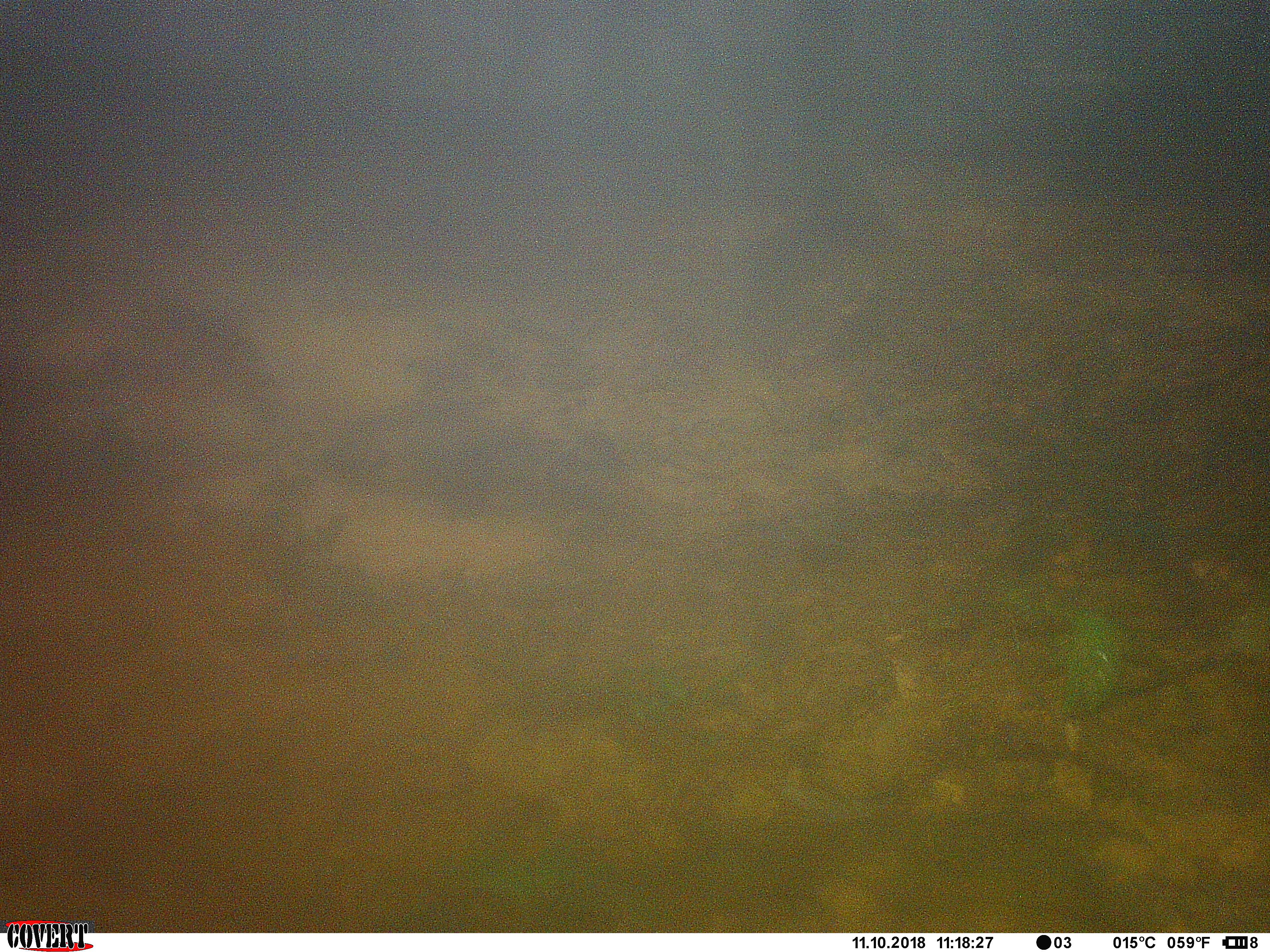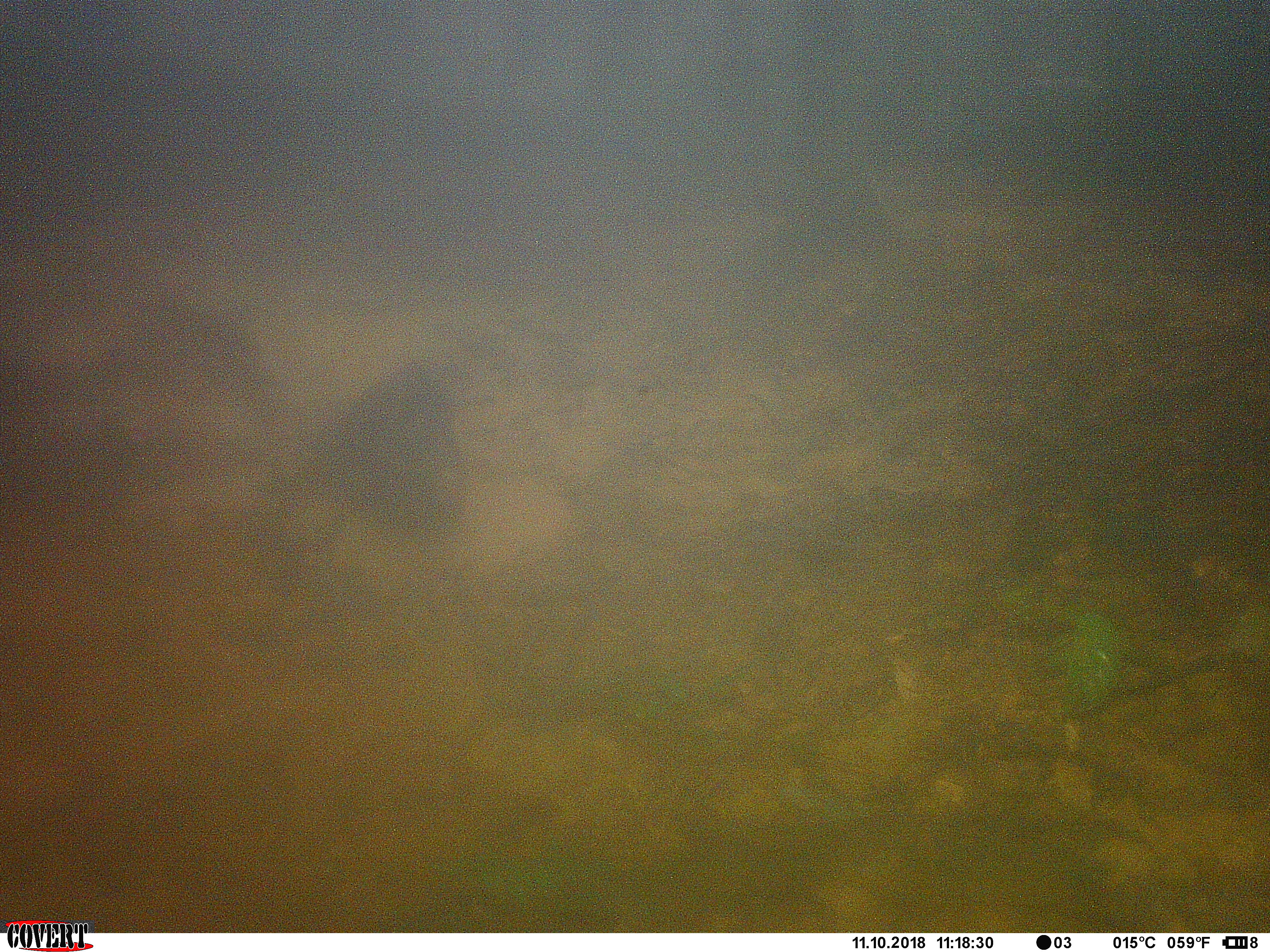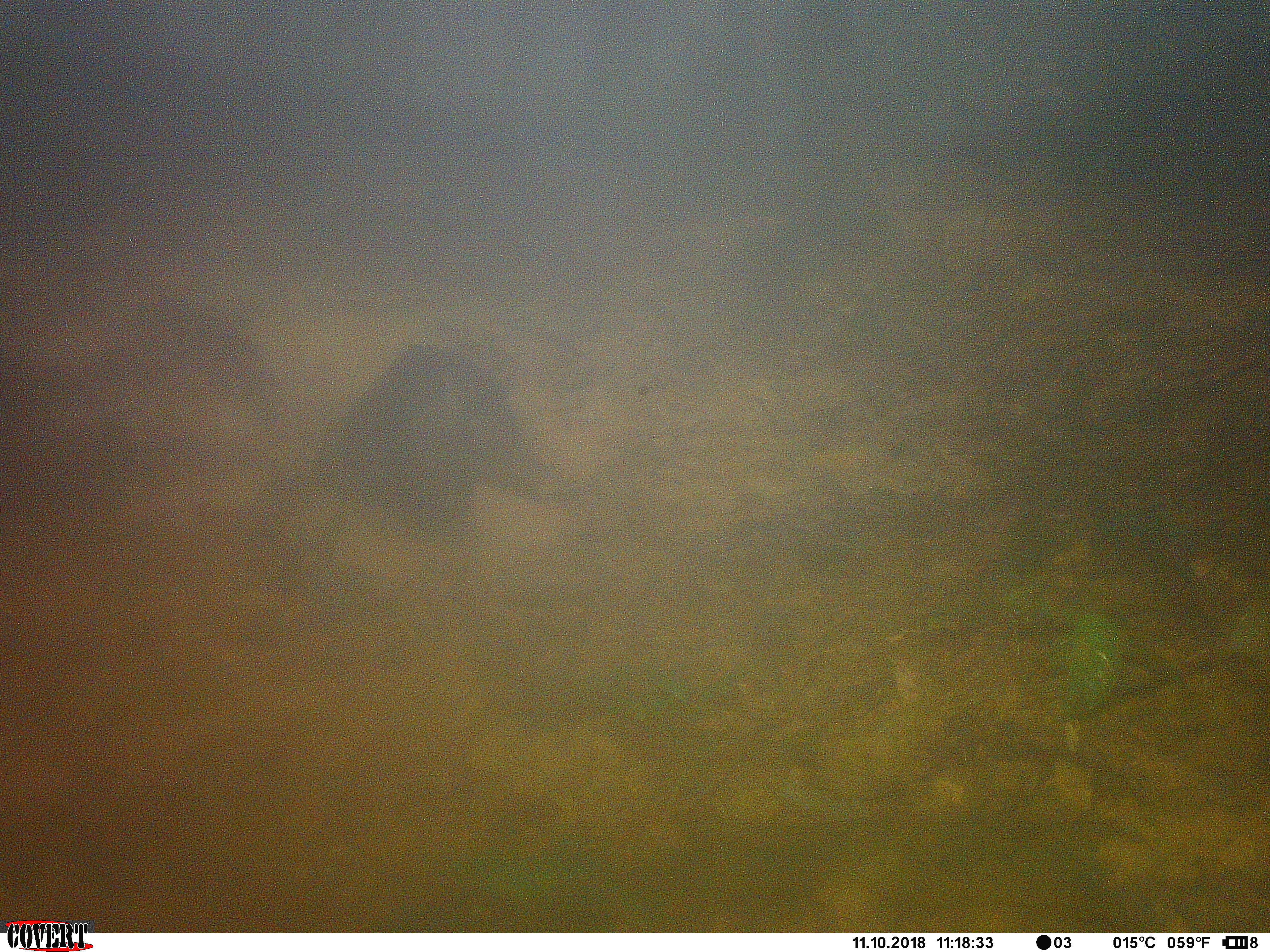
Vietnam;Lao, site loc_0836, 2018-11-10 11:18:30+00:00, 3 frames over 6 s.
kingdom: Animalia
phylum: Chordata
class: Mammalia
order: Artiodactyla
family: Suidae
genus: Sus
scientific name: Sus scrofa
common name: eurasian wild pig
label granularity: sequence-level